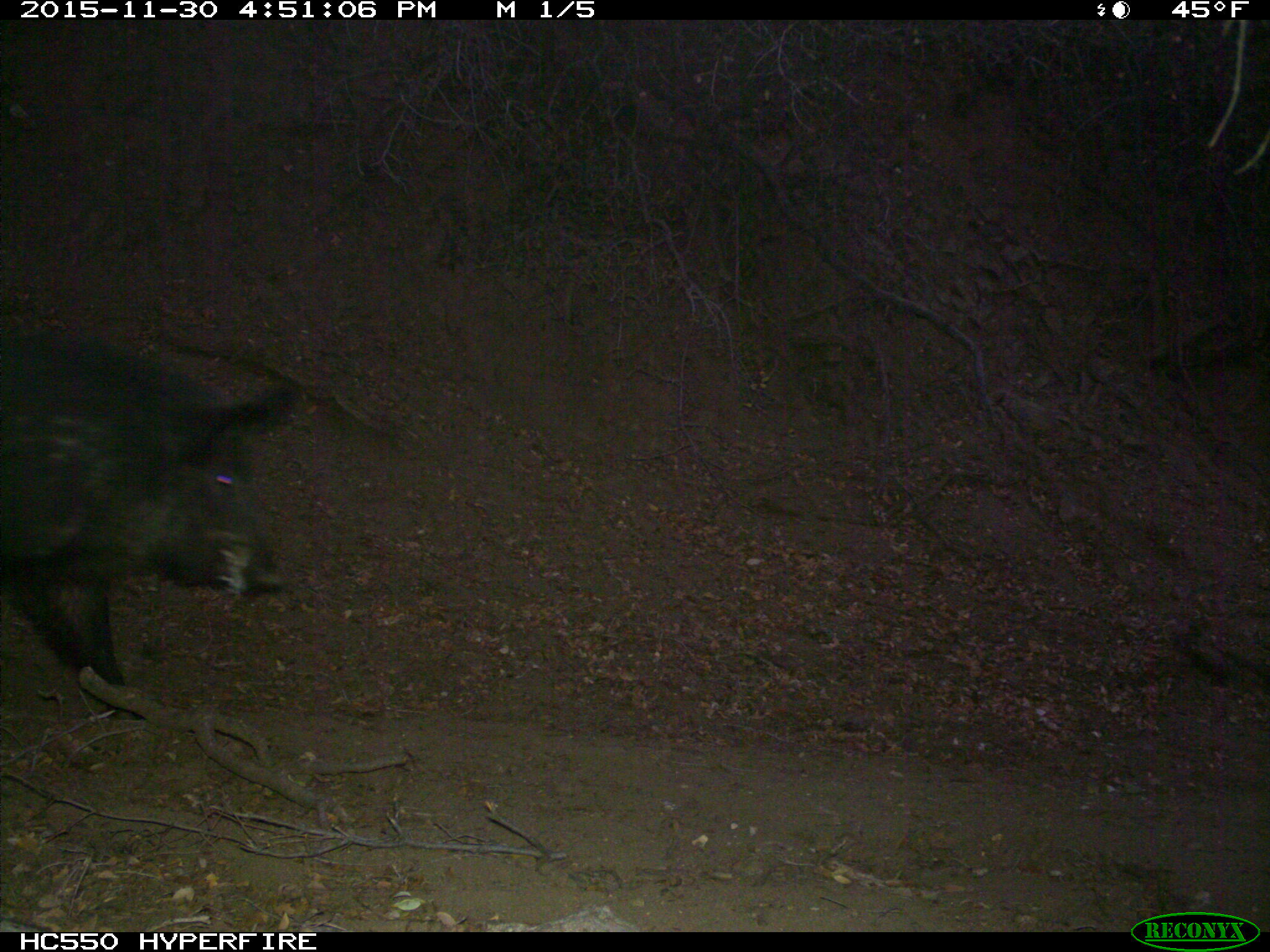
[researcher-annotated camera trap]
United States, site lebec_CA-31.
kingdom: Animalia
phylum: Chordata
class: Mammalia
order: Artiodactyla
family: Suidae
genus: Sus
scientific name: Sus scrofa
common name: wild boar